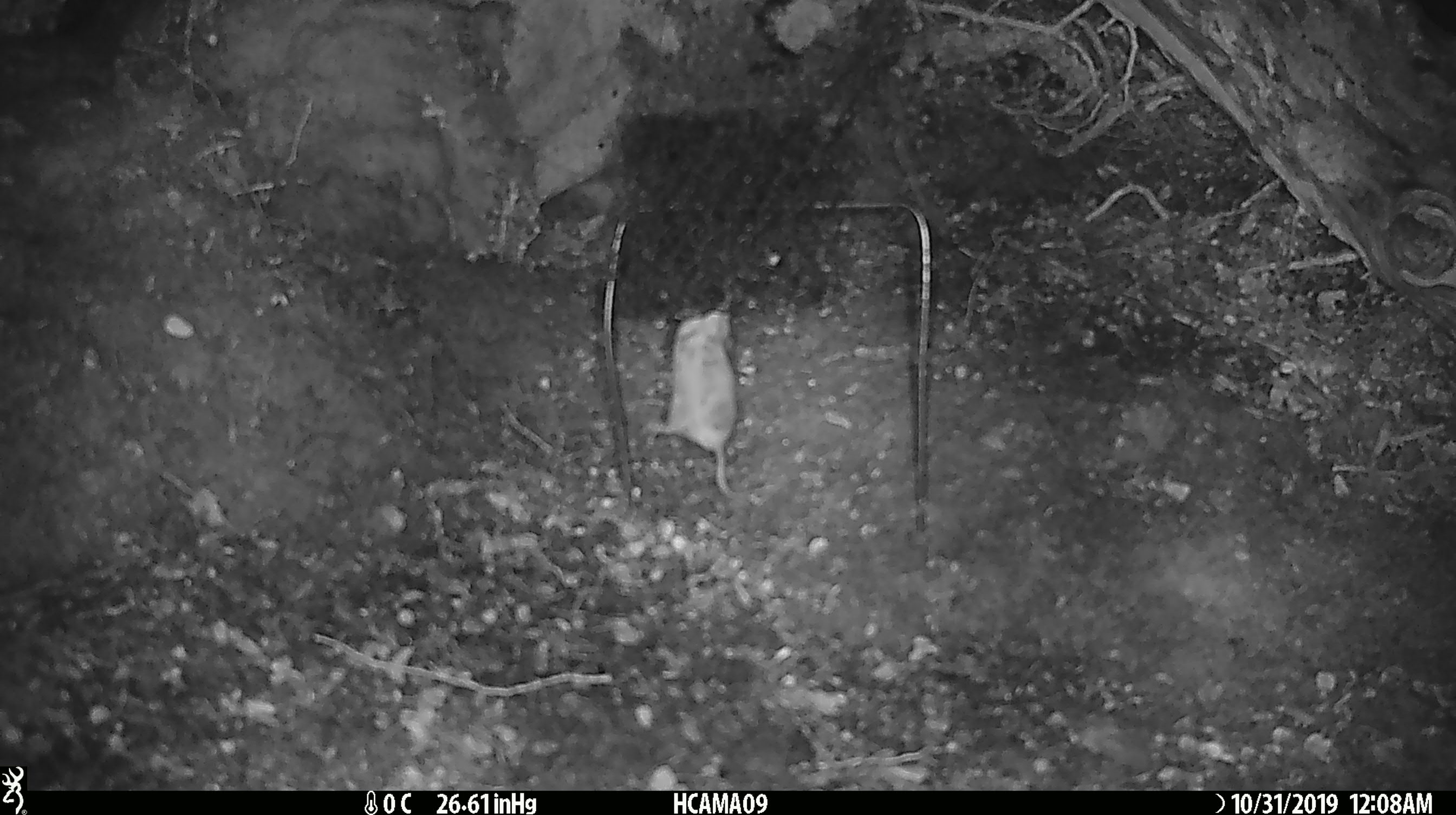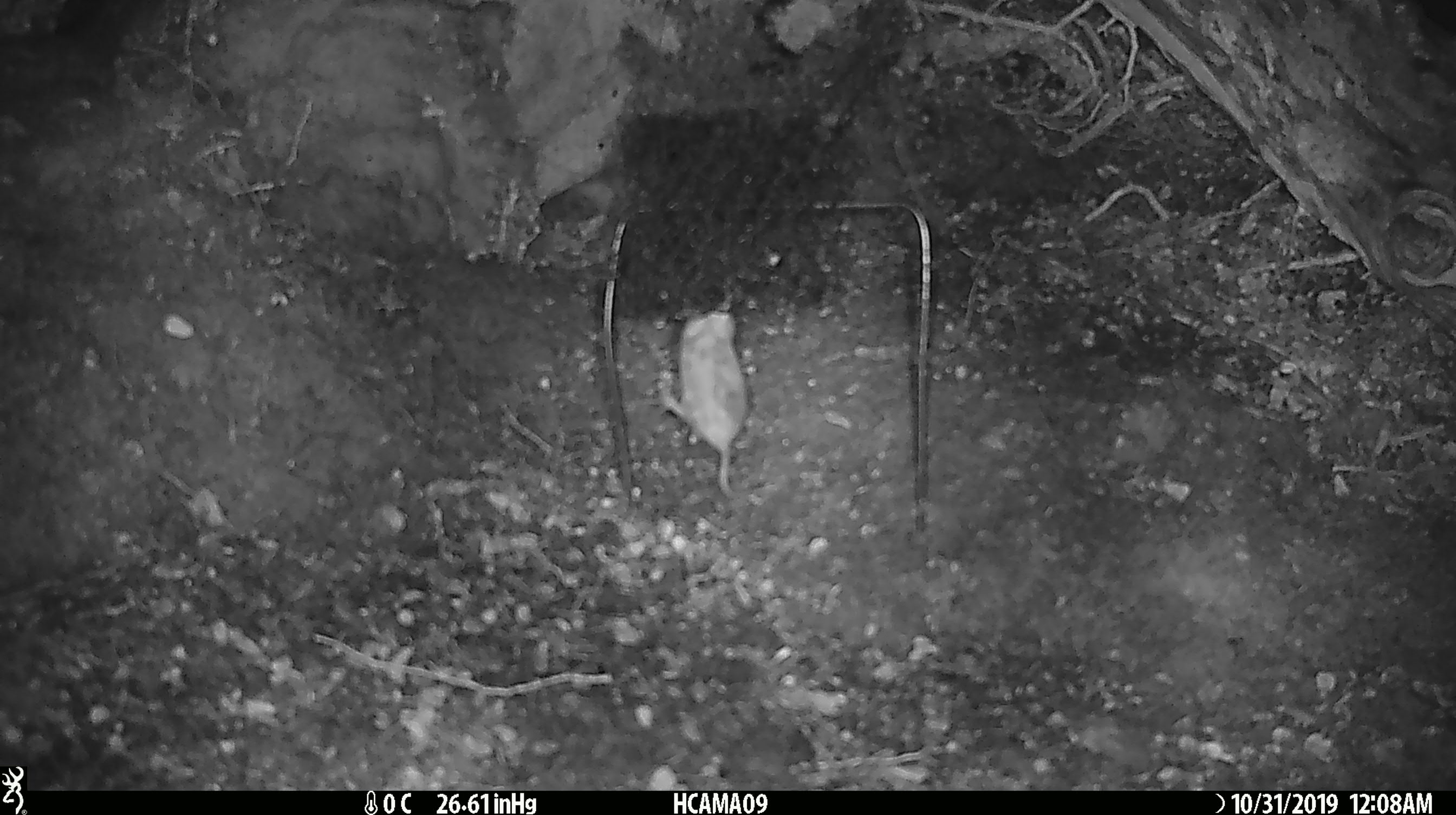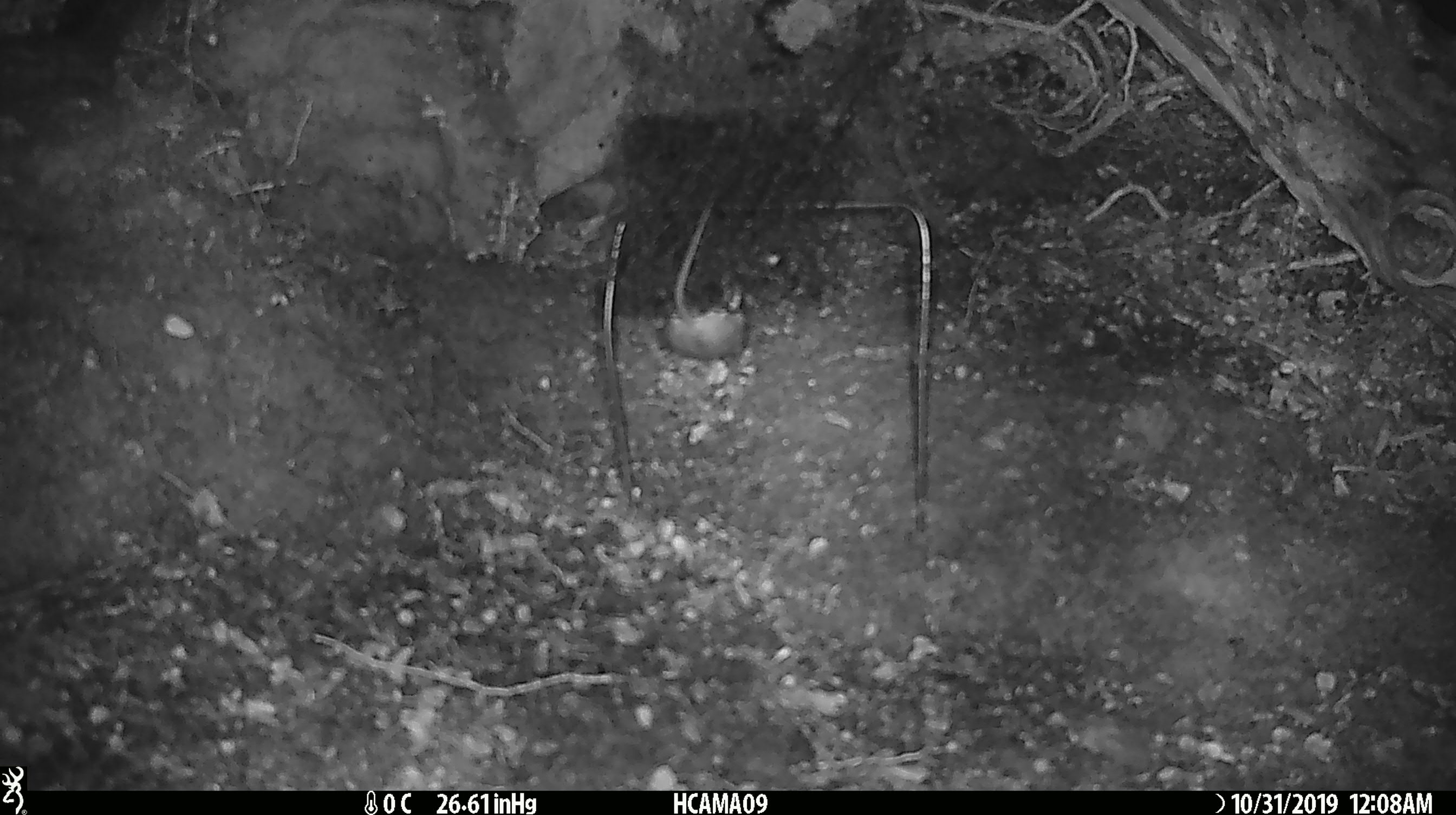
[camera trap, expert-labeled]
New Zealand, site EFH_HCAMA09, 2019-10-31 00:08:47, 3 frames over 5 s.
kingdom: Animalia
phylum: Chordata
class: Mammalia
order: Rodentia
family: Muridae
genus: Mus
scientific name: Mus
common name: mouse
Mouse (Mus).